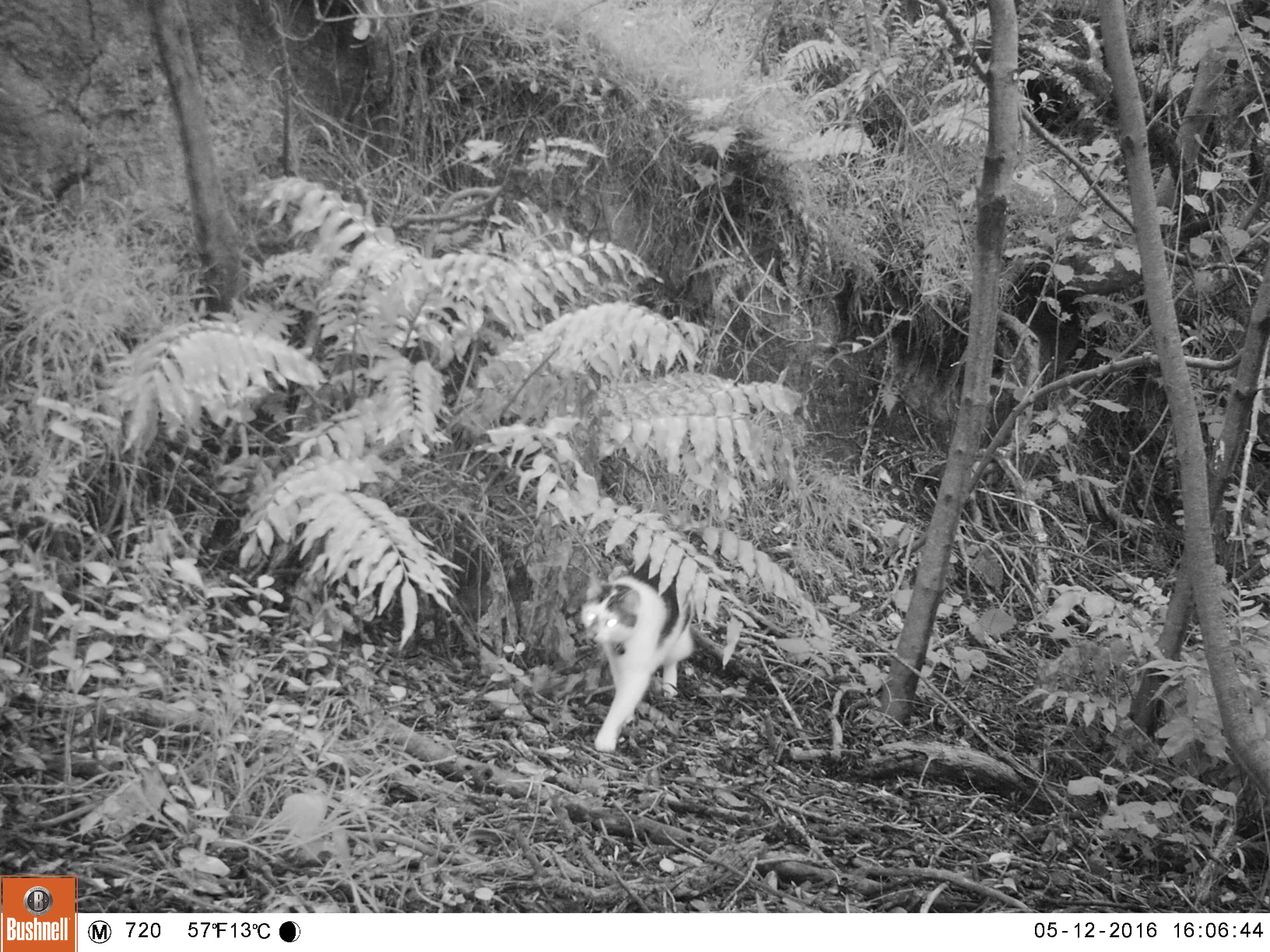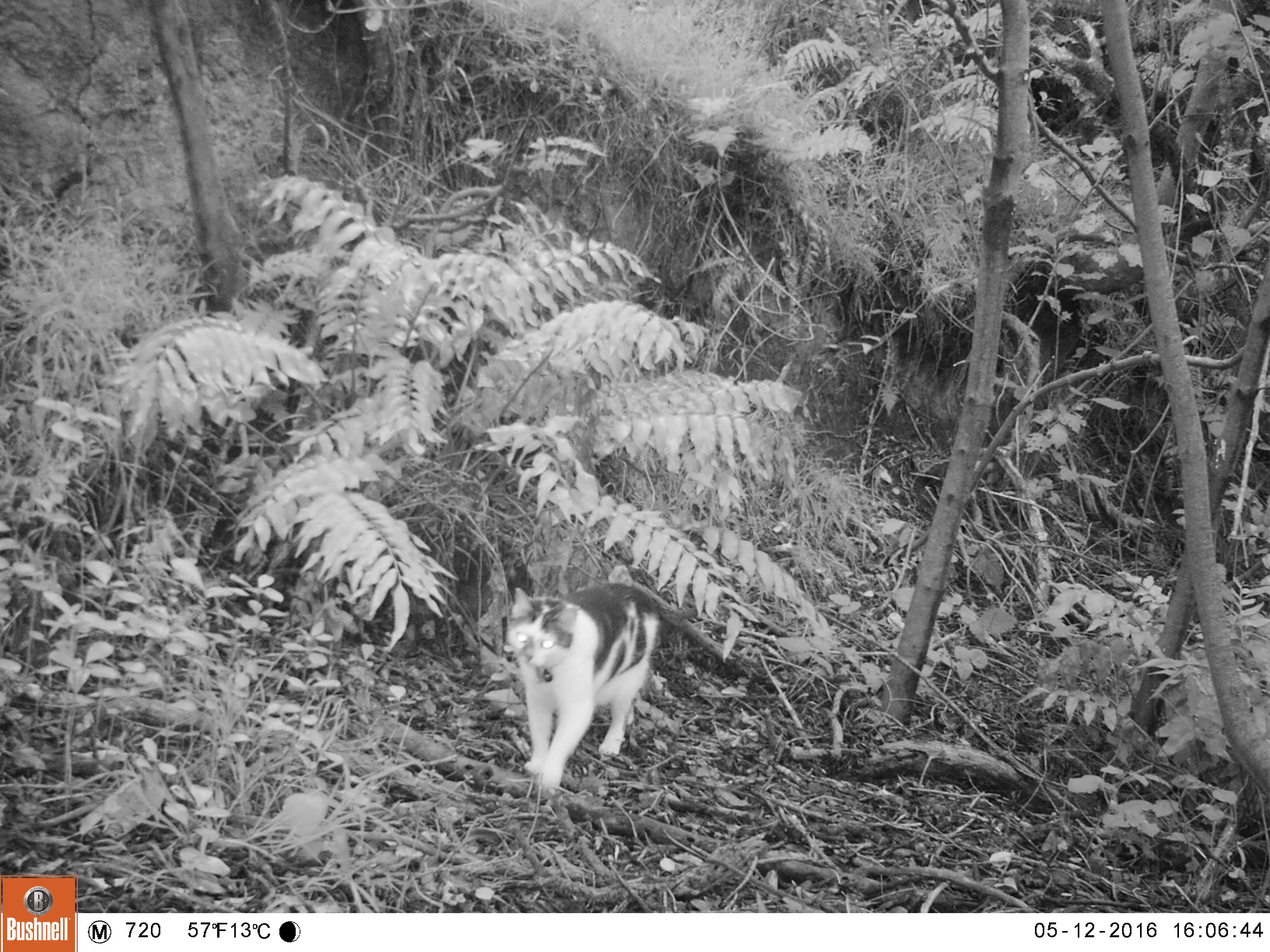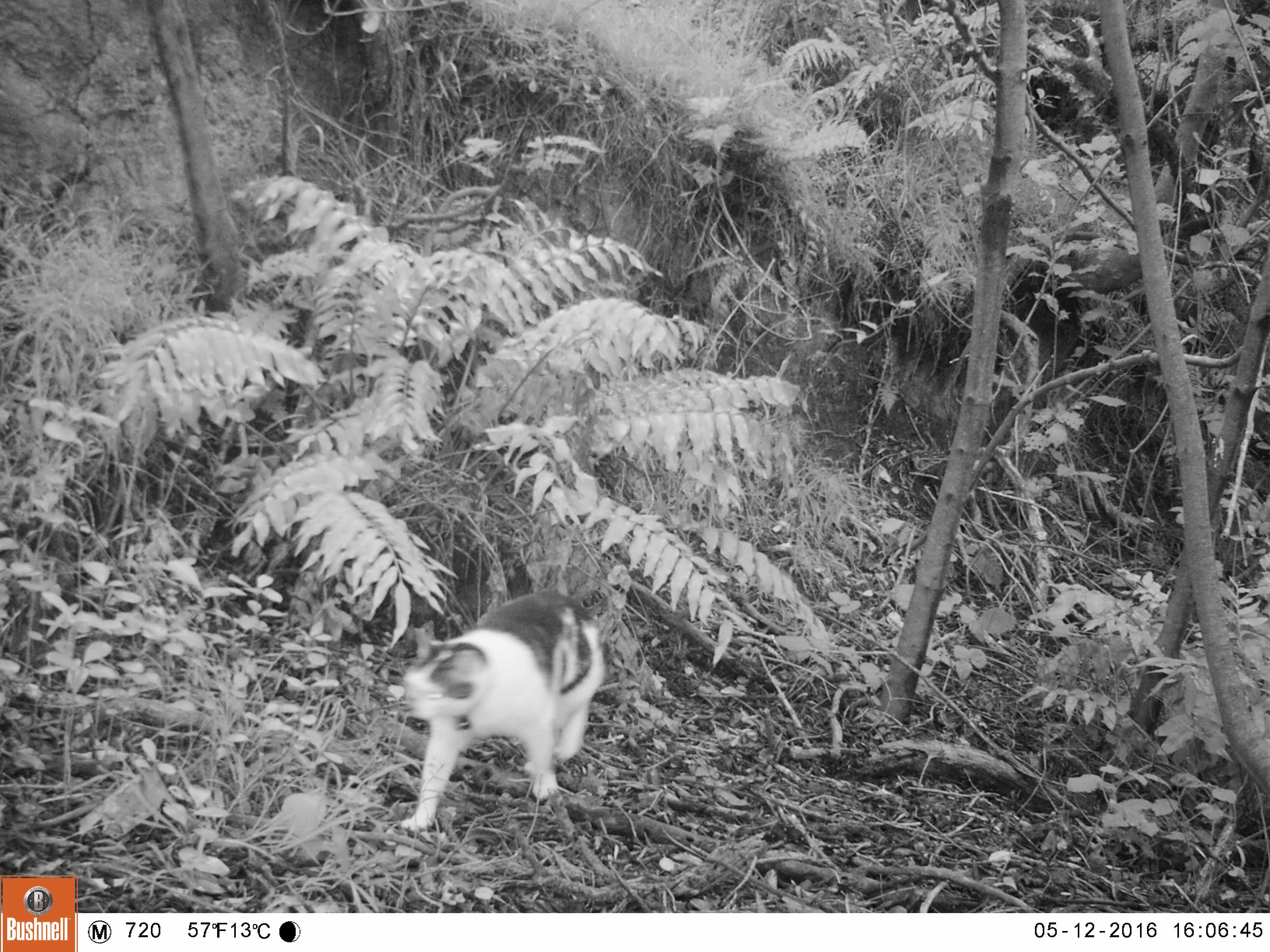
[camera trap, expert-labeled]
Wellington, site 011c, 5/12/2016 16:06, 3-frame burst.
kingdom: Animalia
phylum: Chordata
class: Mammalia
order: Carnivora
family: Felidae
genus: Felis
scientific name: Felis catus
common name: cat